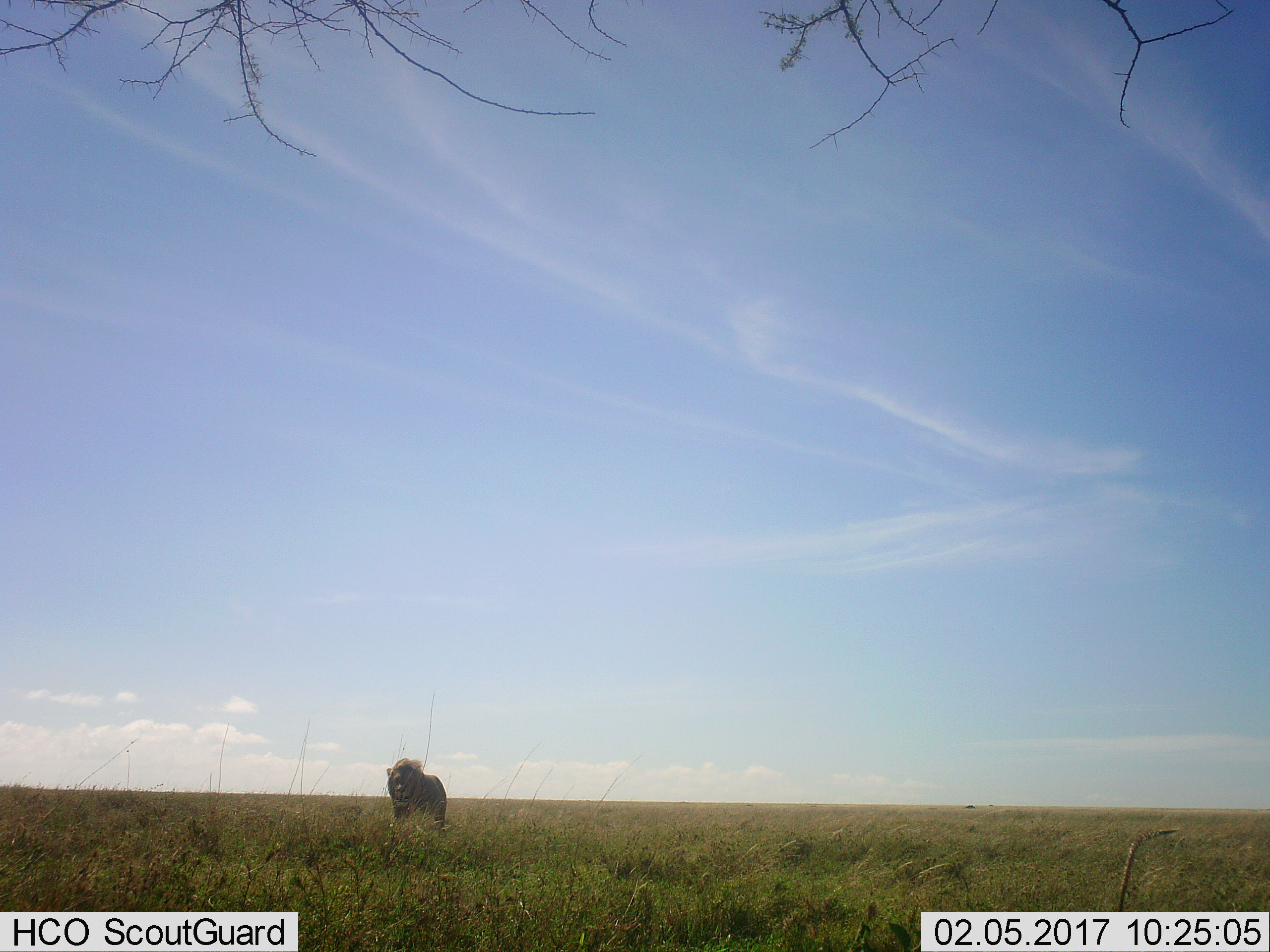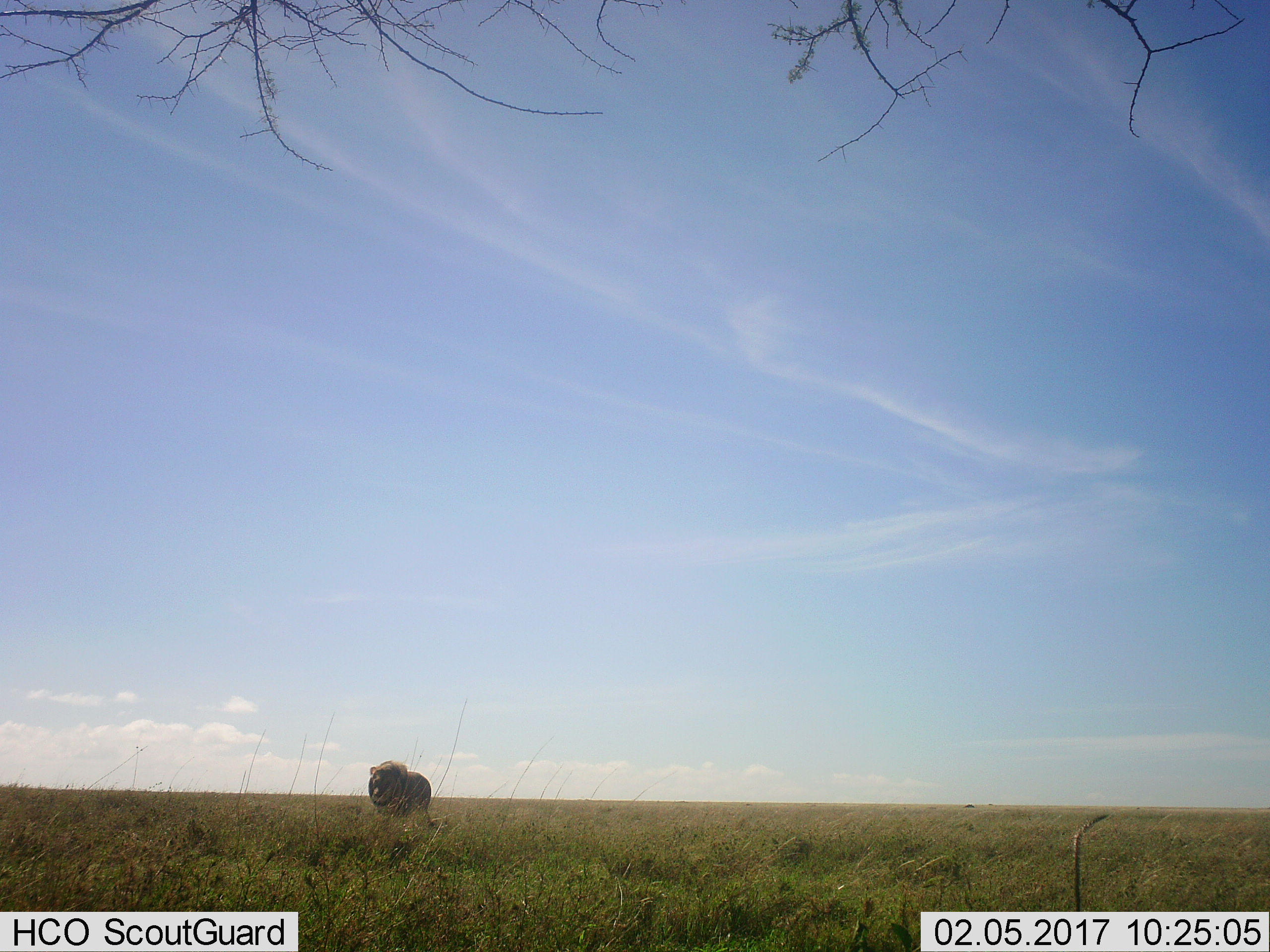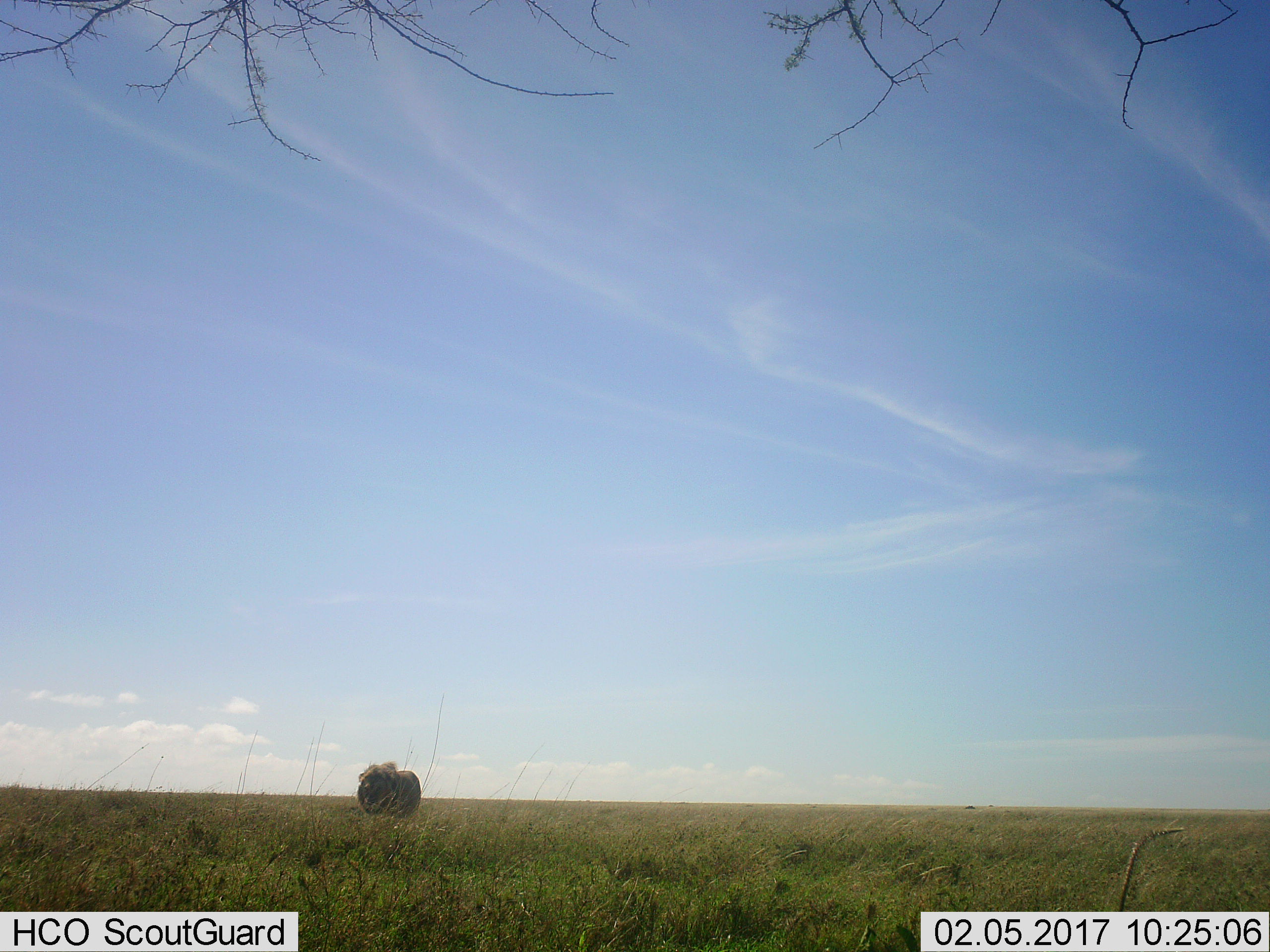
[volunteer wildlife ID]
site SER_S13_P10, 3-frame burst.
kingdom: Animalia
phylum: Chordata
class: Mammalia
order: Carnivora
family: Felidae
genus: Panthera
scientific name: Panthera leo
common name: lion male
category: lionmale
Lionmale (lion male) (Panthera leo), count 1. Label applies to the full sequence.